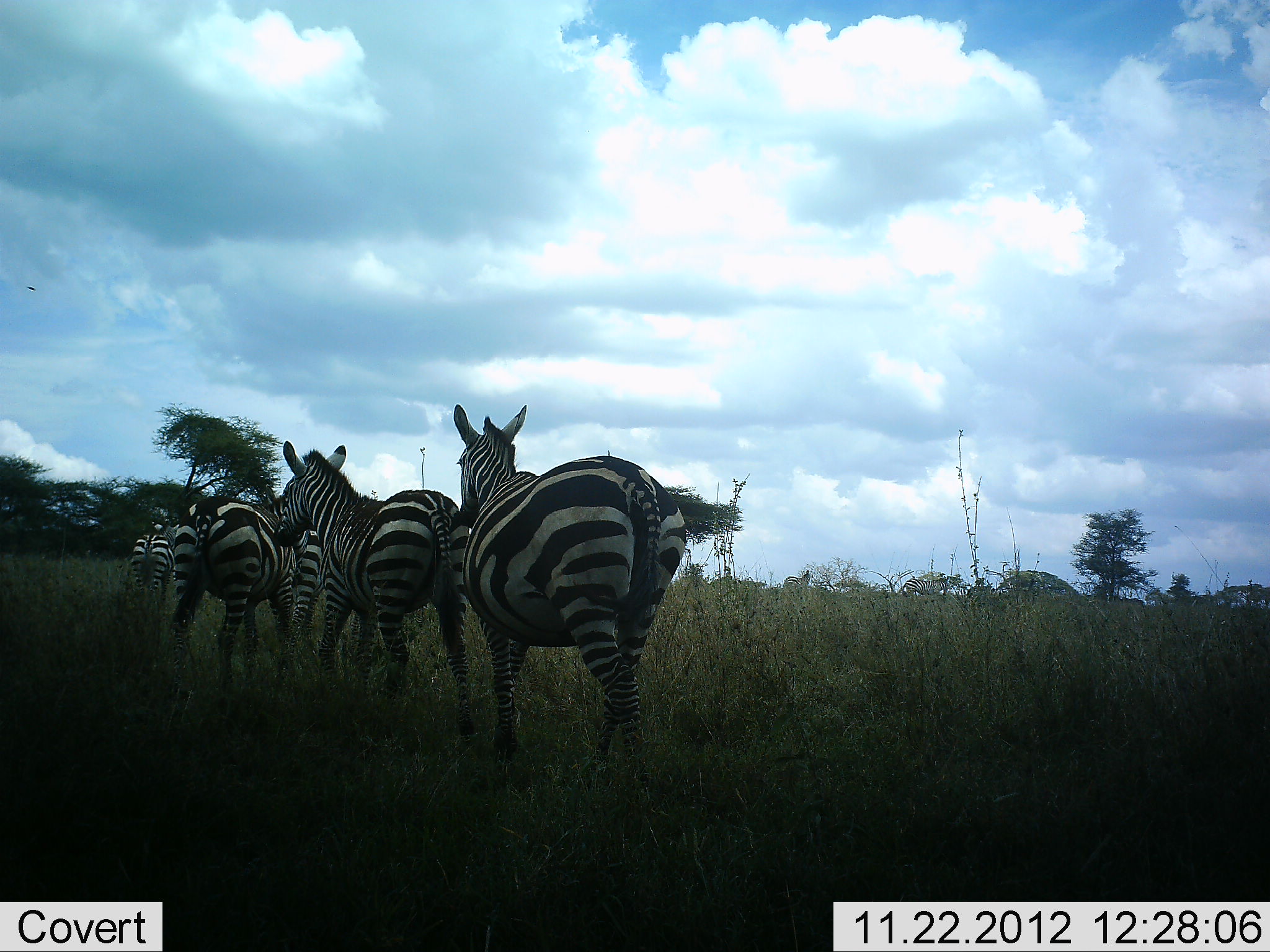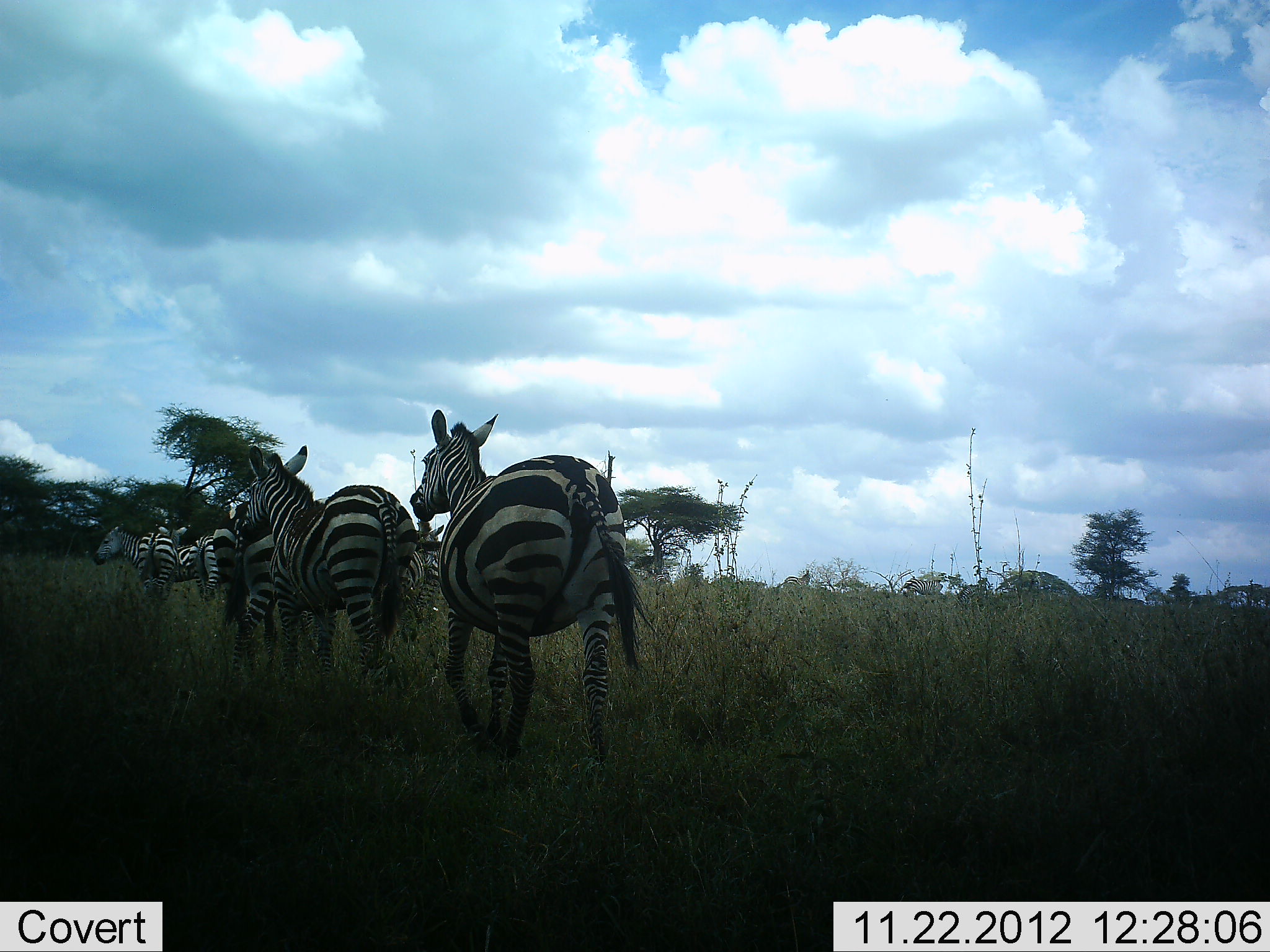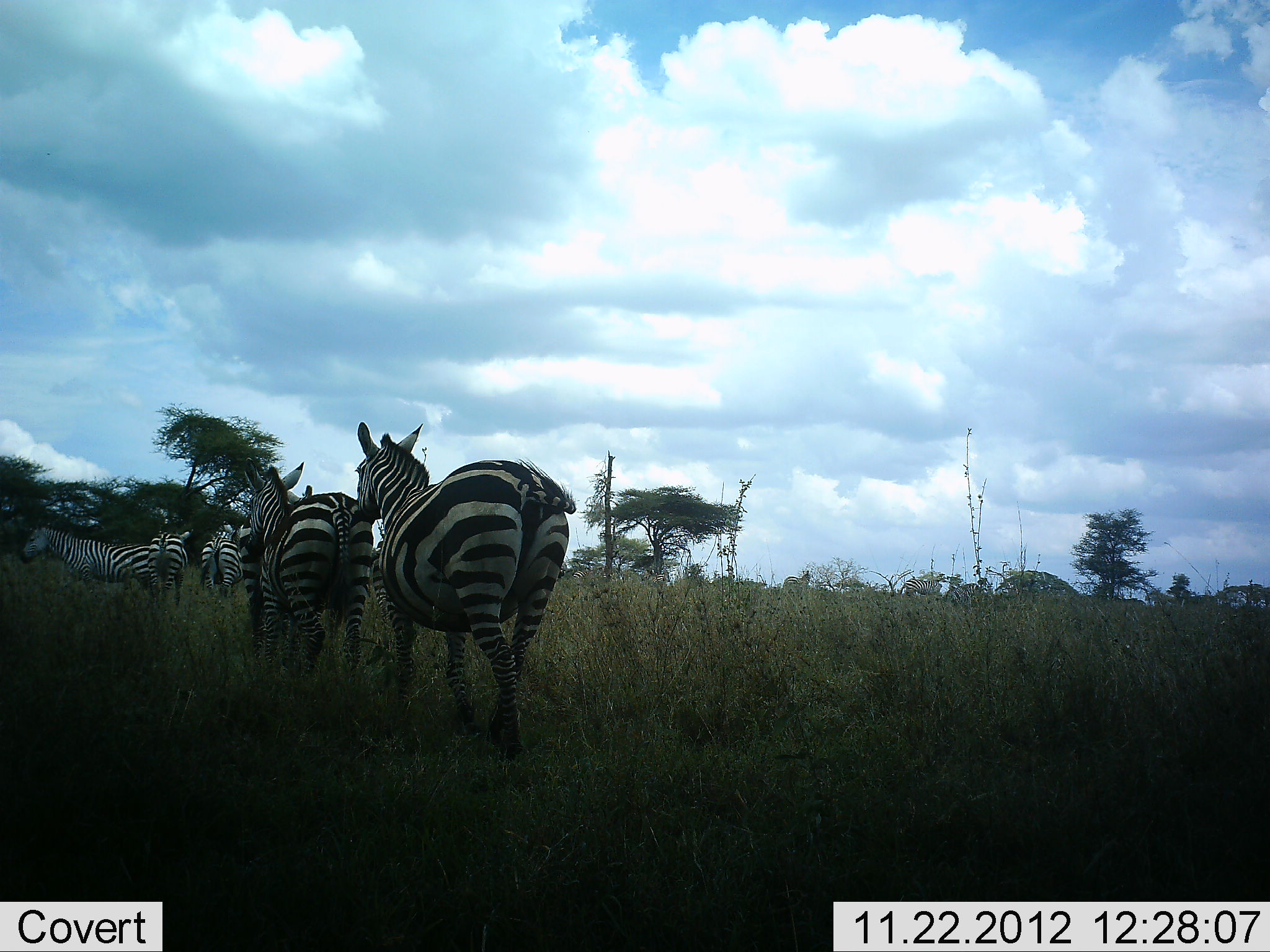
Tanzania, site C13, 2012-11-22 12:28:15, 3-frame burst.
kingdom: Animalia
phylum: Chordata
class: Mammalia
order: Perissodactyla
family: Equidae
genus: Equus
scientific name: Equus quagga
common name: plains zebra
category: zebra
Zebra (plains zebra) (Equus quagga), count 7. Behavior (volunteer vote fractions): standing 10%, resting 0%, moving 100%, interacting 0%. Young present (vote fraction): 0%. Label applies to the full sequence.